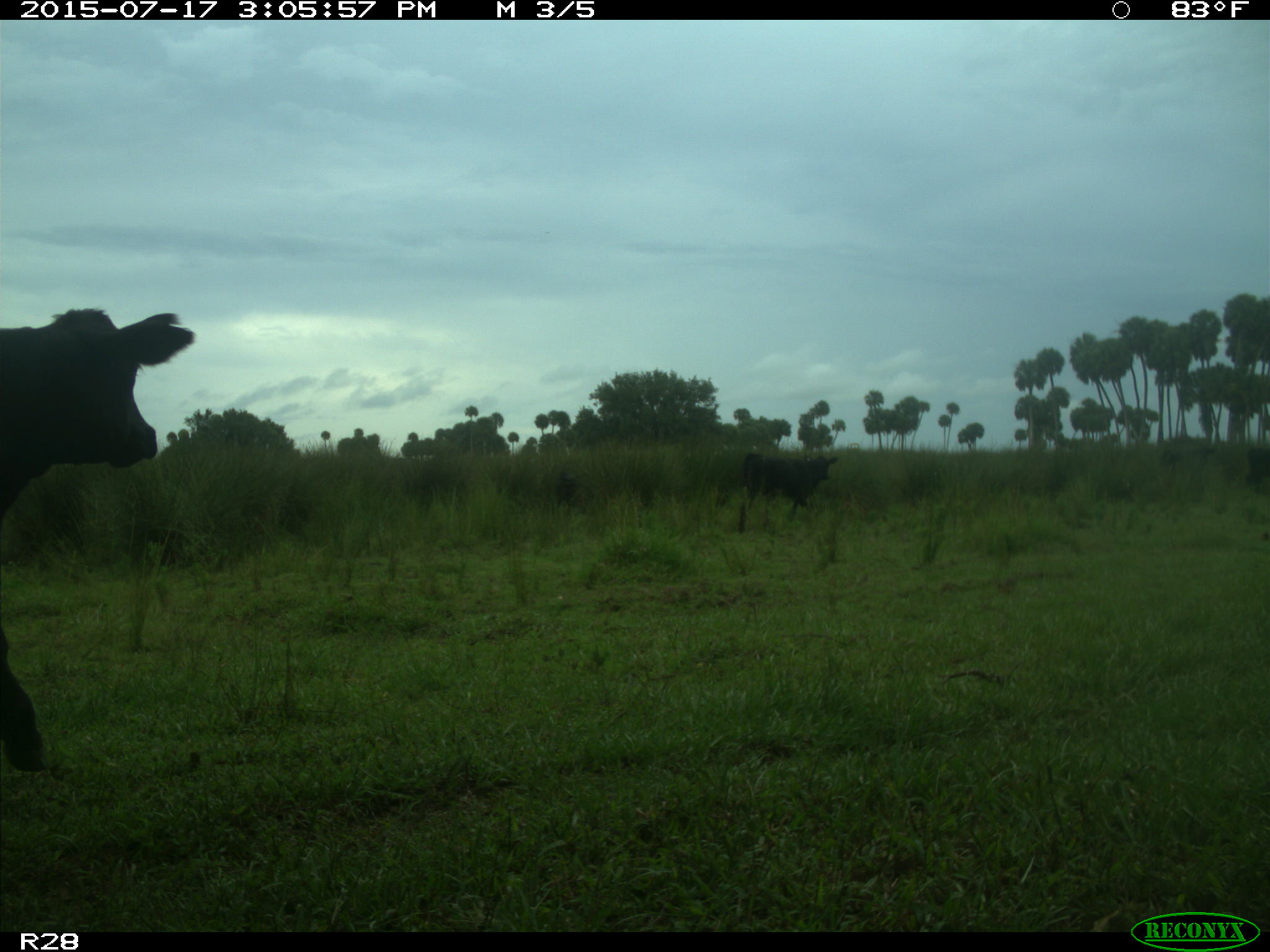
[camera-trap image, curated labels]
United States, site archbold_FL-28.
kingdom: Animalia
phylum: Chordata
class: Mammalia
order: Artiodactyla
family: Bovidae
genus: Bos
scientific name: Bos taurus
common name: domestic cow